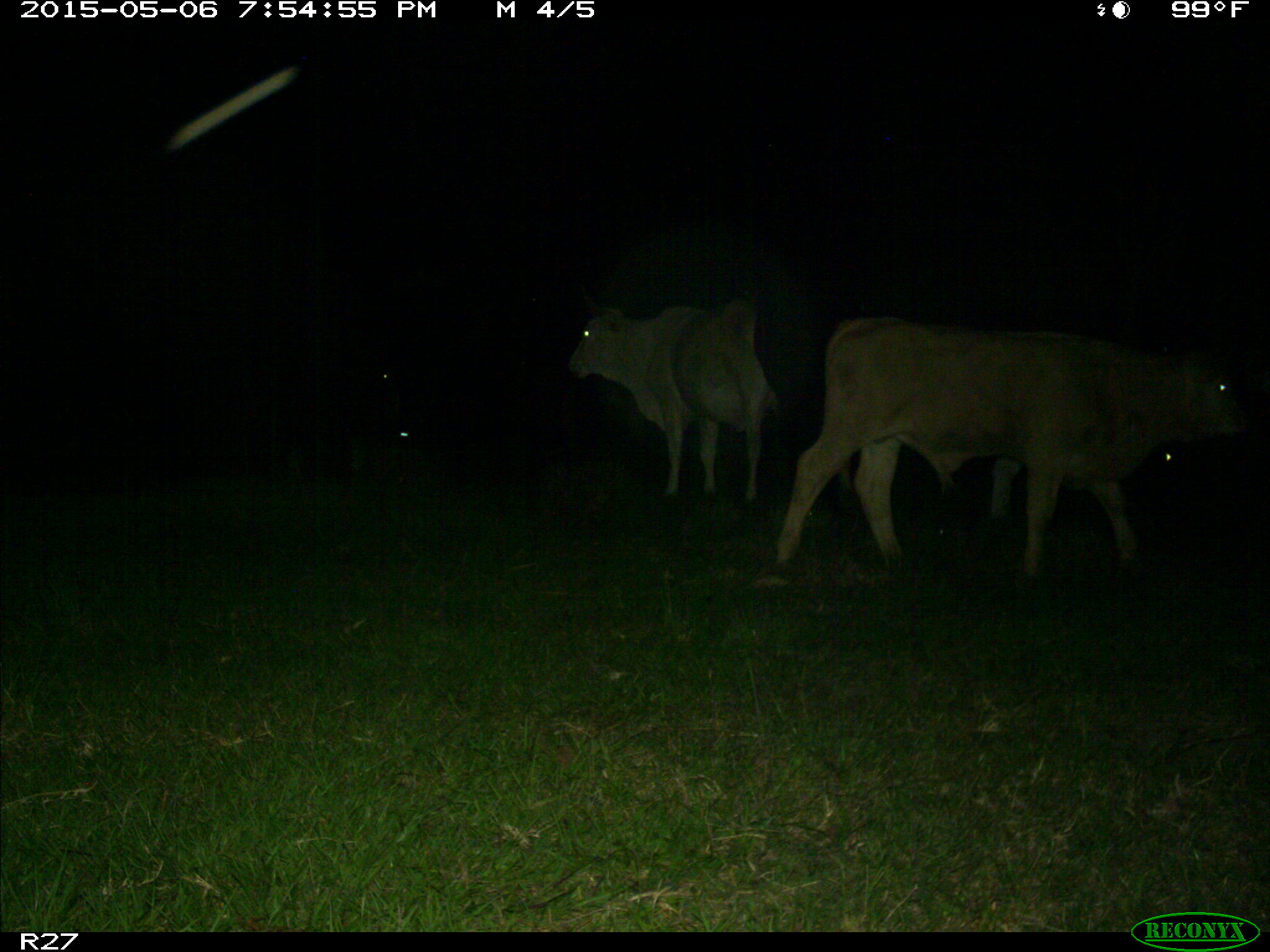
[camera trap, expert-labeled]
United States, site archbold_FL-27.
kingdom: Animalia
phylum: Chordata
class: Mammalia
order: Artiodactyla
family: Bovidae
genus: Bos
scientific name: Bos taurus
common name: domestic cow